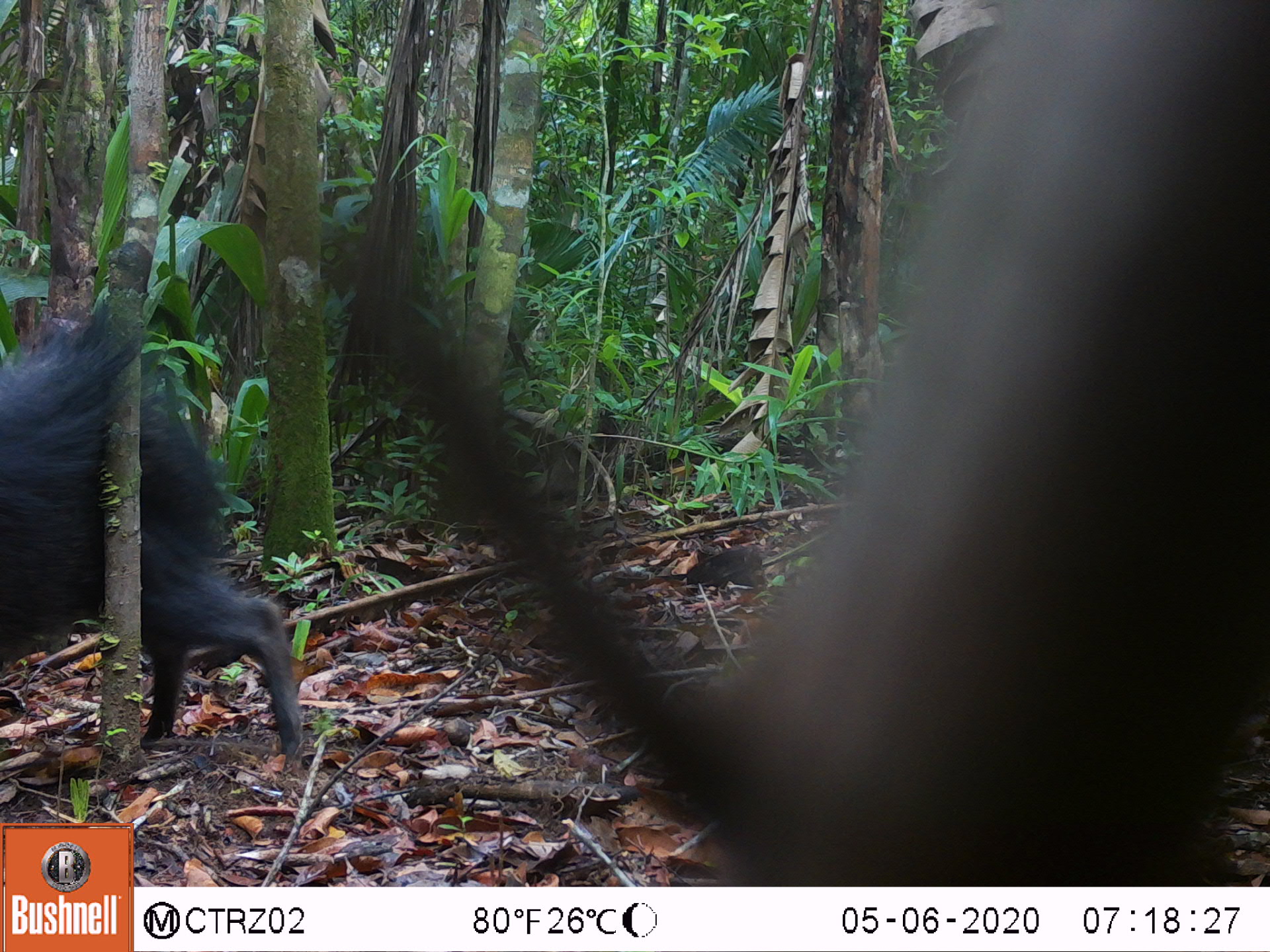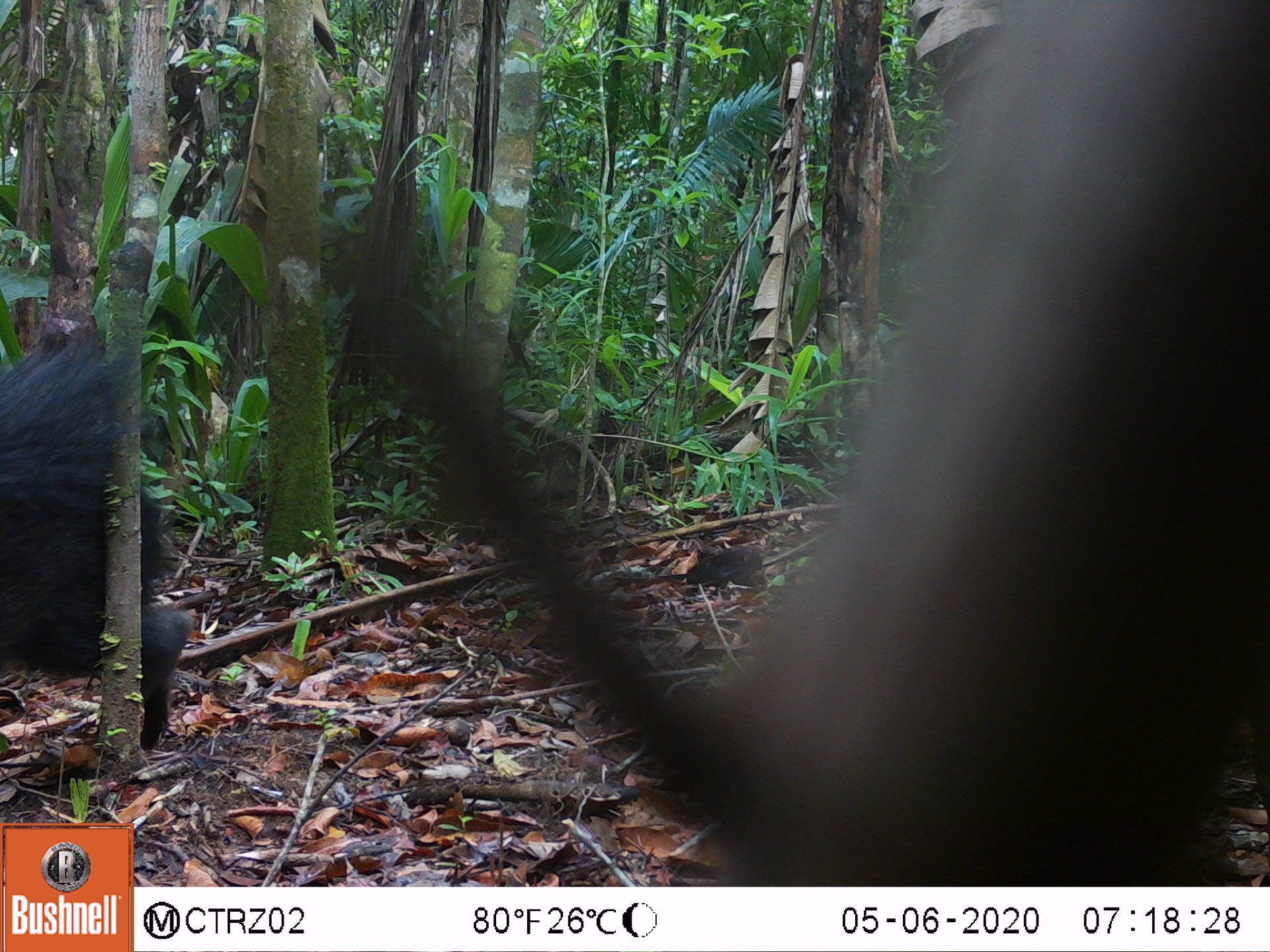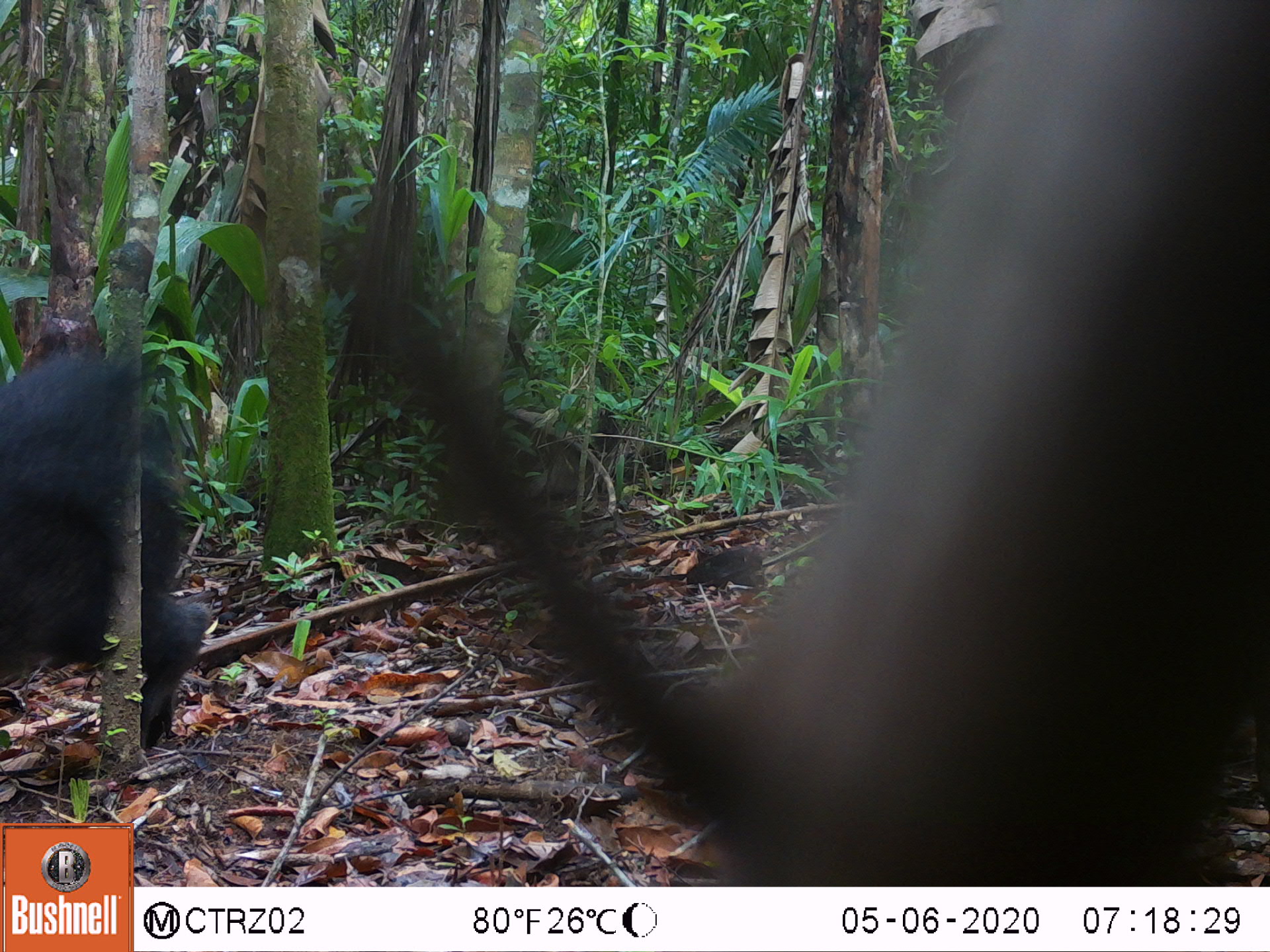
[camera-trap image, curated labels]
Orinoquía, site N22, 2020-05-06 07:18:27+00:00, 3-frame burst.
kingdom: Animalia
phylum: Chordata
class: Mammalia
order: Artiodactyla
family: Tayassuidae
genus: Pecari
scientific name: Pecari tajacu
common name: collared peccary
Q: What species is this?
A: Collared peccary (Pecari tajacu).